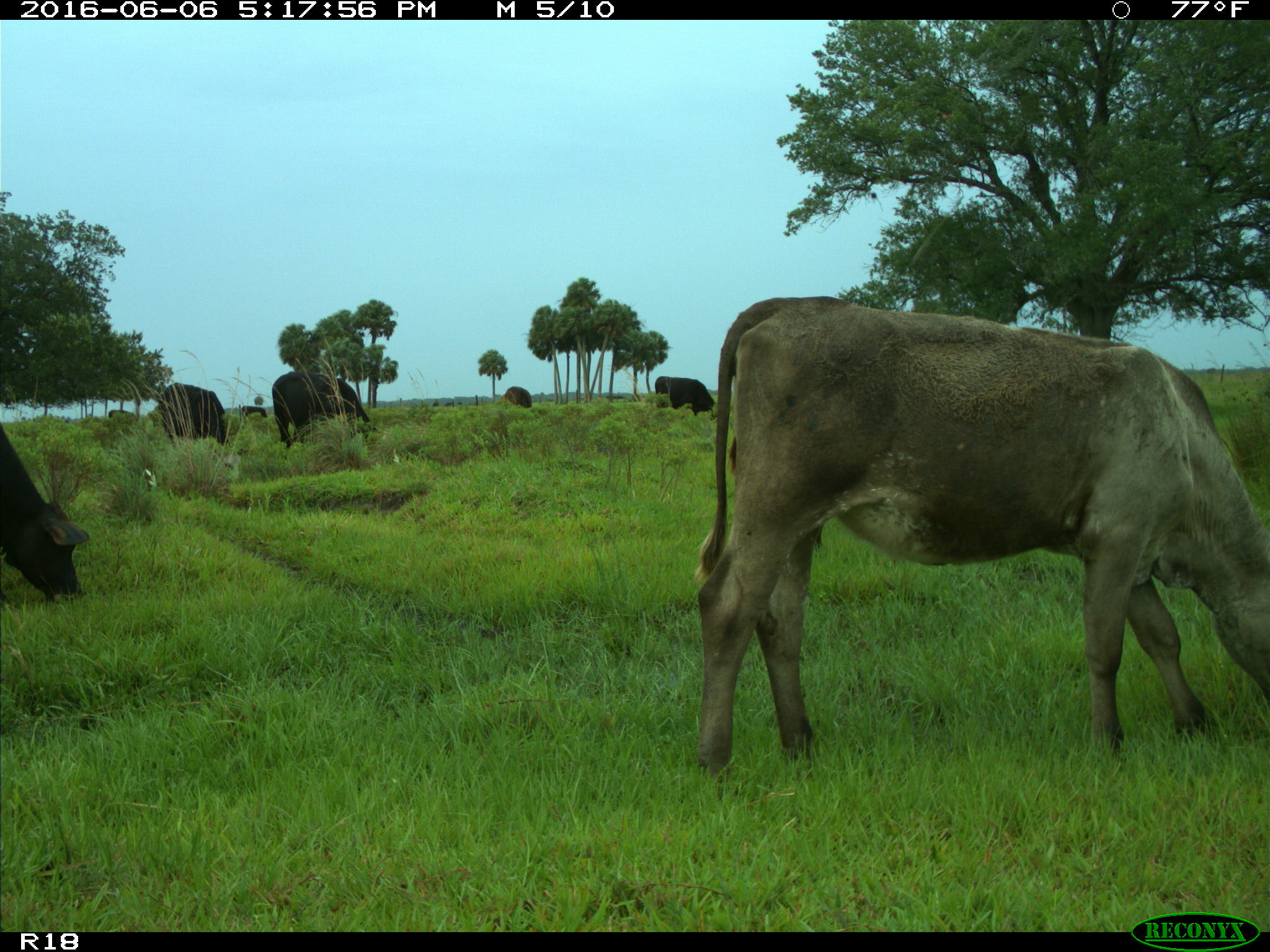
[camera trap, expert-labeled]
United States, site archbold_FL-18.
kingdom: Animalia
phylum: Chordata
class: Mammalia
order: Artiodactyla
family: Bovidae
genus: Bos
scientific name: Bos taurus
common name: domestic cow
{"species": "Bos taurus (domestic cow)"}